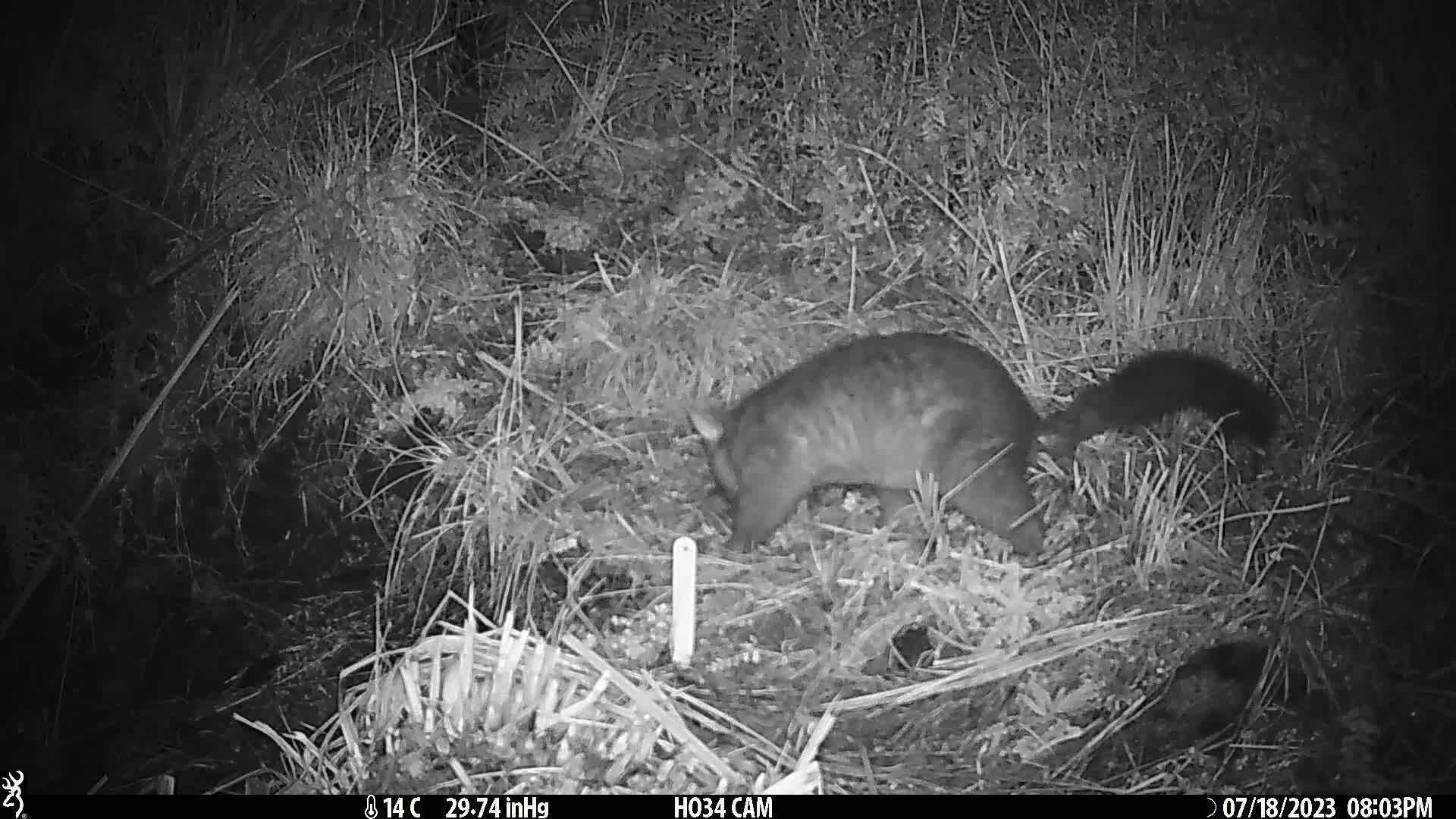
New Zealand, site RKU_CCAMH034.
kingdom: Animalia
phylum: Chordata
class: Mammalia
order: Diprotodontia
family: Phalangeridae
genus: Trichosurus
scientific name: Trichosurus vulpecula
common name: common brushtail possum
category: possum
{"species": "possum (common brushtail possum) (Trichosurus vulpecula)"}